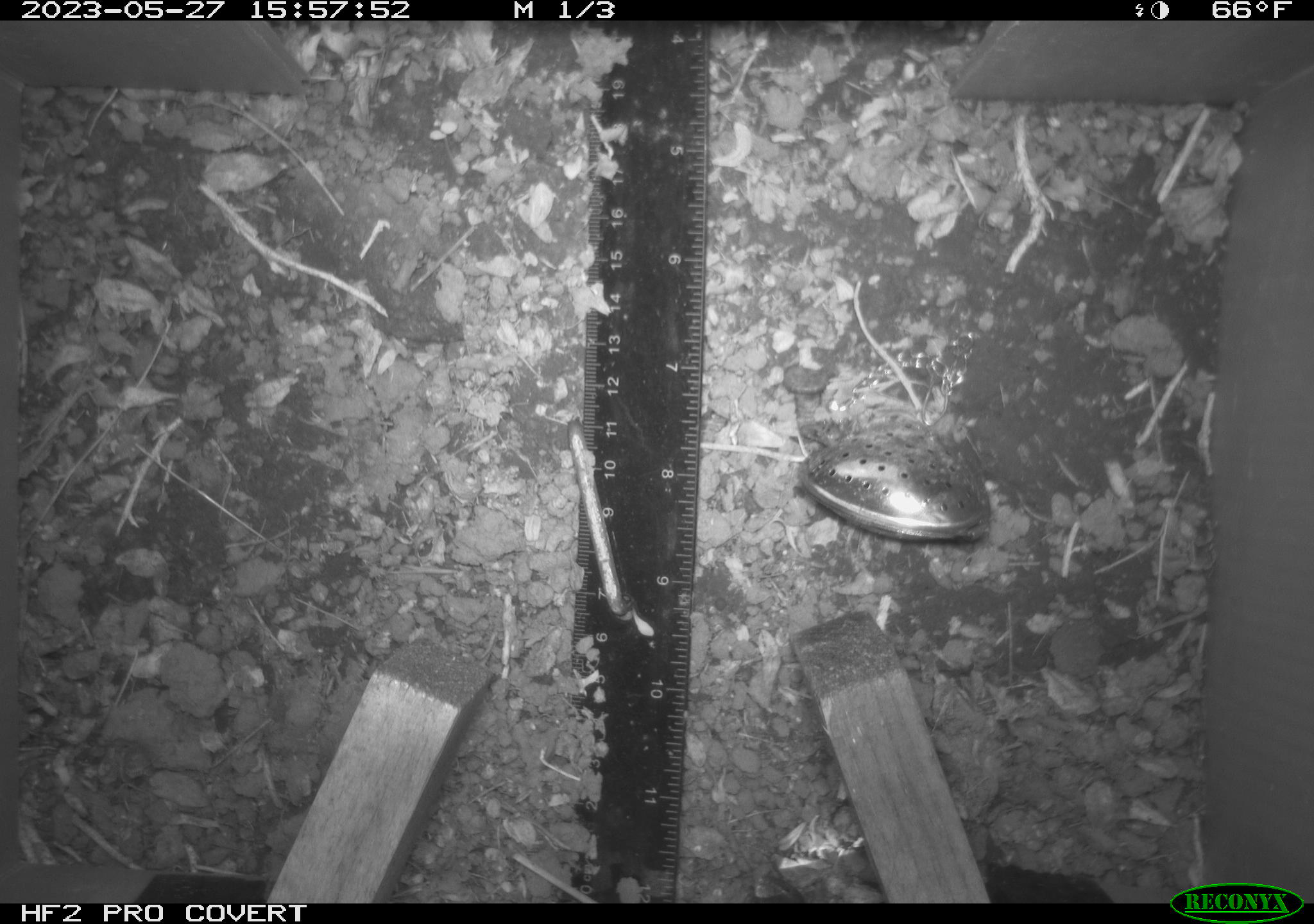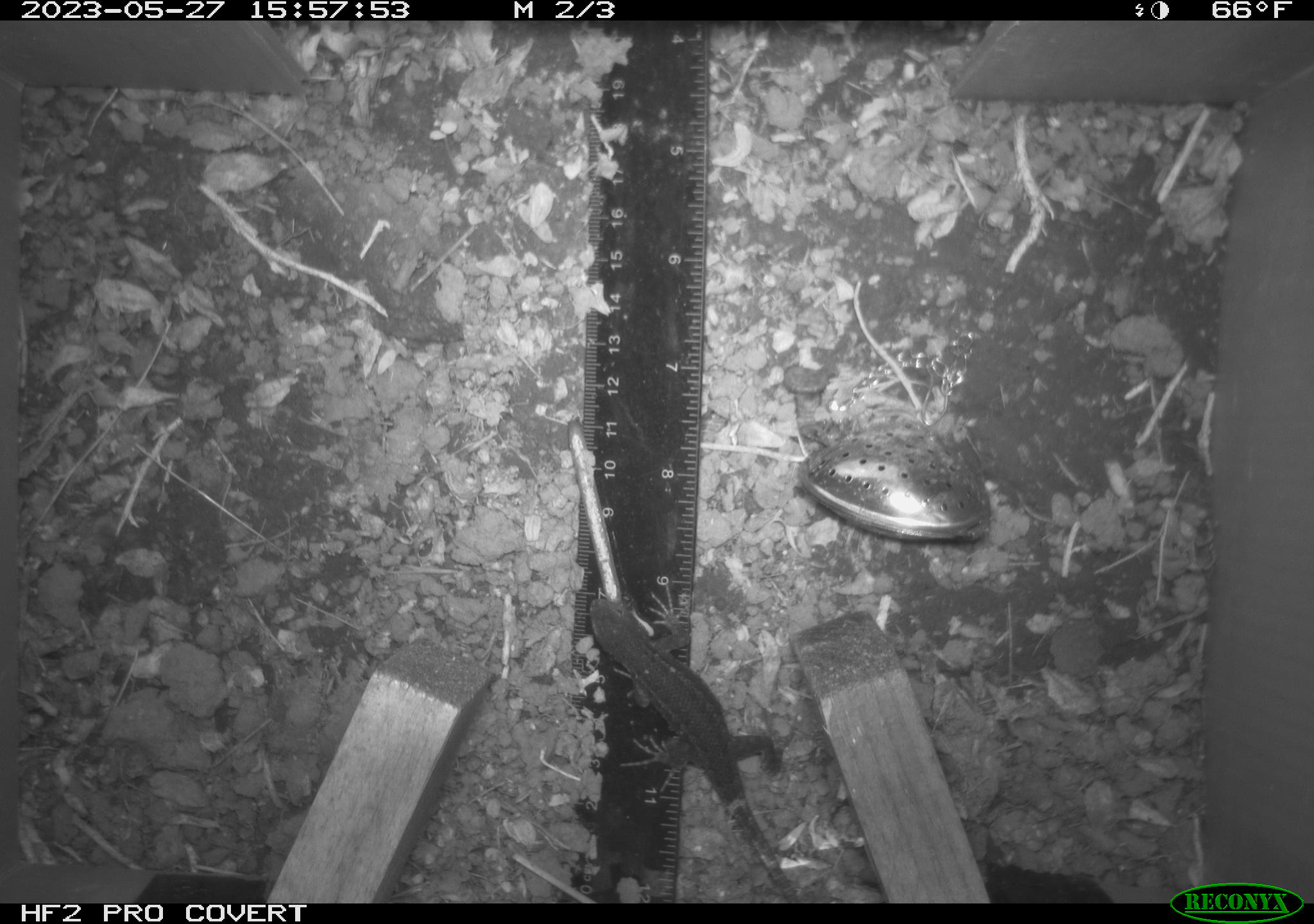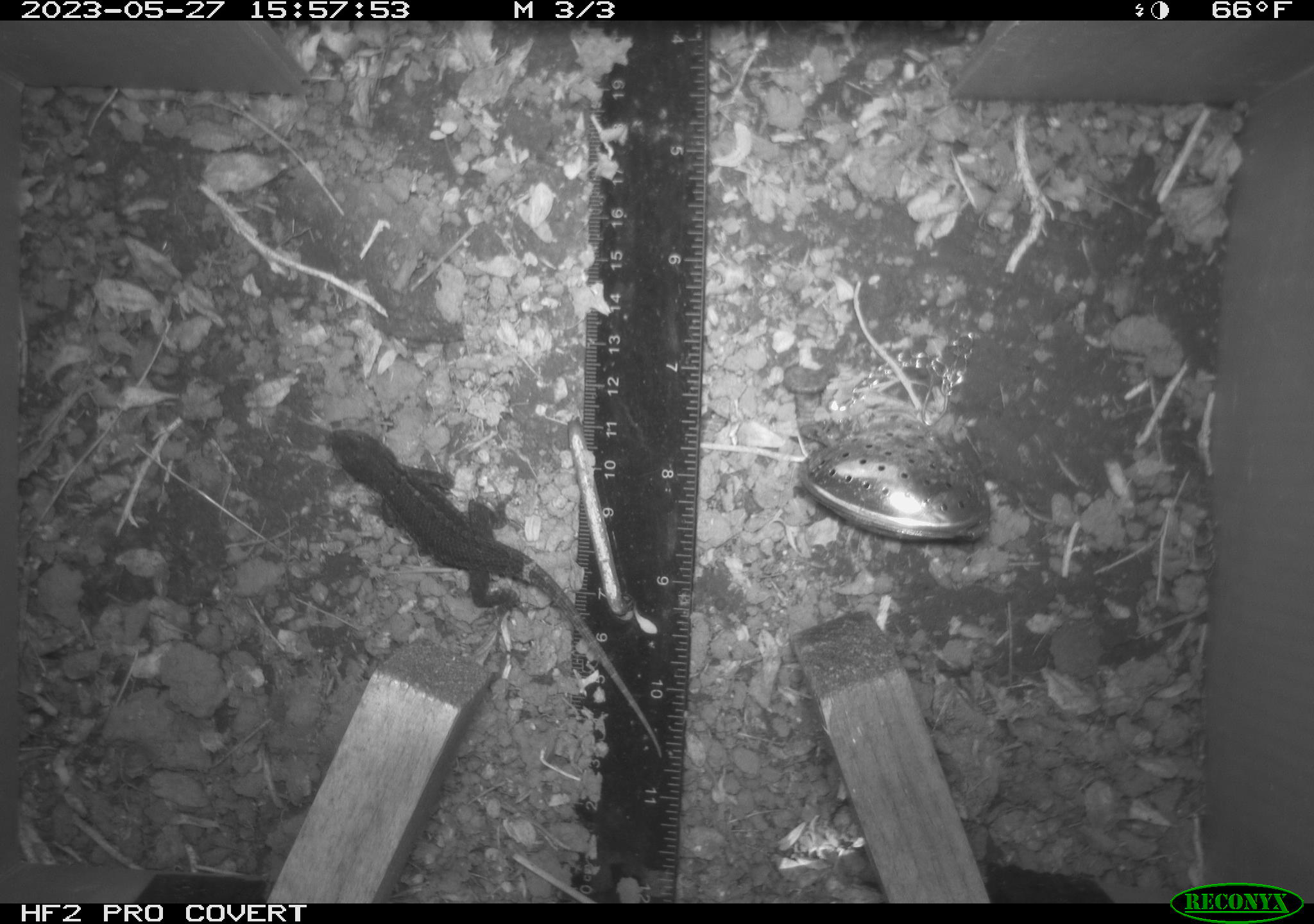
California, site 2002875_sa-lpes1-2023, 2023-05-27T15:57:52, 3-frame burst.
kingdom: Animalia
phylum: Chordata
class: Reptilia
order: Squamata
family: Phrynosomatidae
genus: Sceloporus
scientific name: Sceloporus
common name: spiny lizards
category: sceloporus species